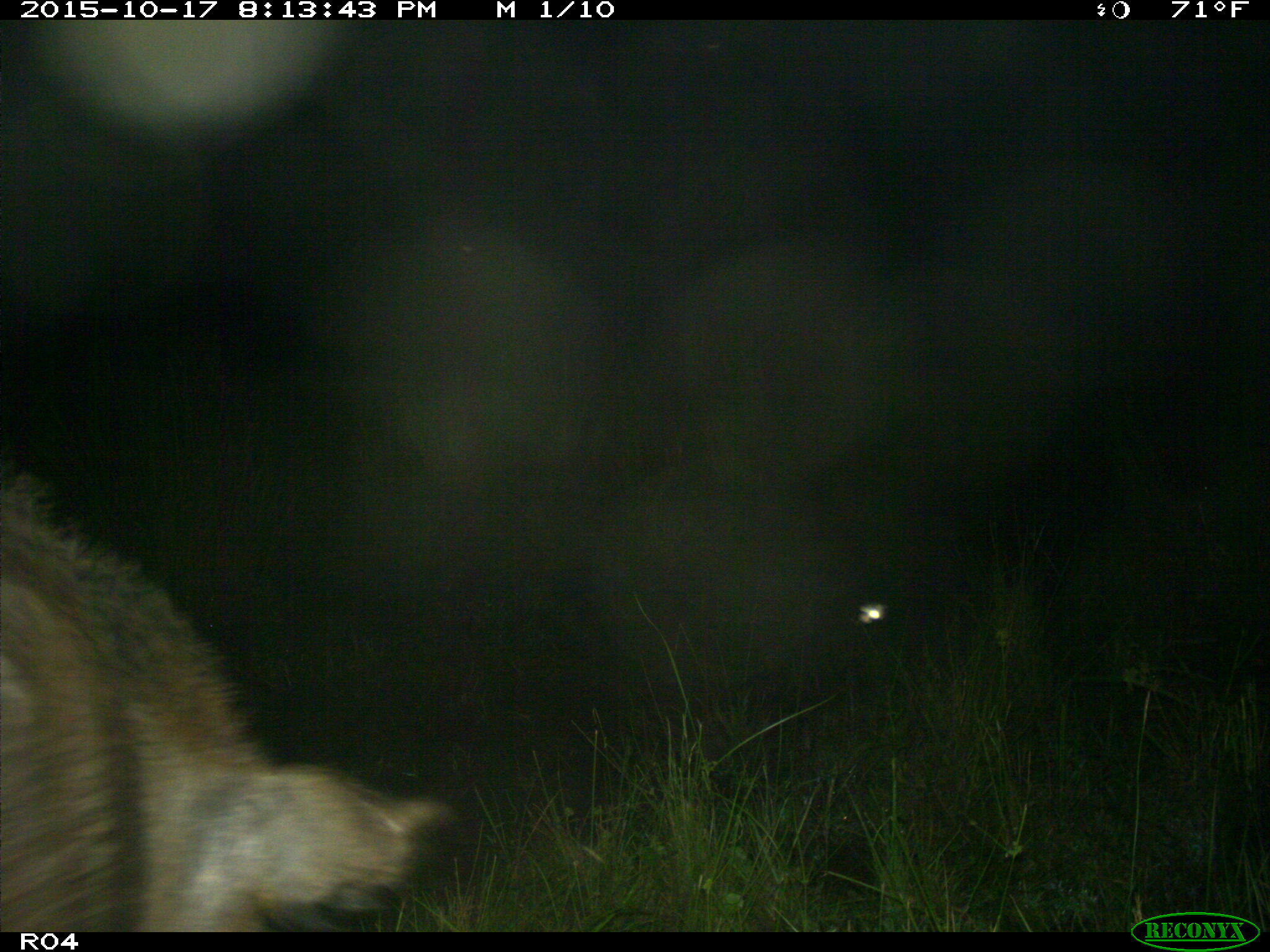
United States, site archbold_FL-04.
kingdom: Animalia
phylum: Chordata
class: Mammalia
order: Artiodactyla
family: Suidae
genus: Sus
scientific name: Sus scrofa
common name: wild boar